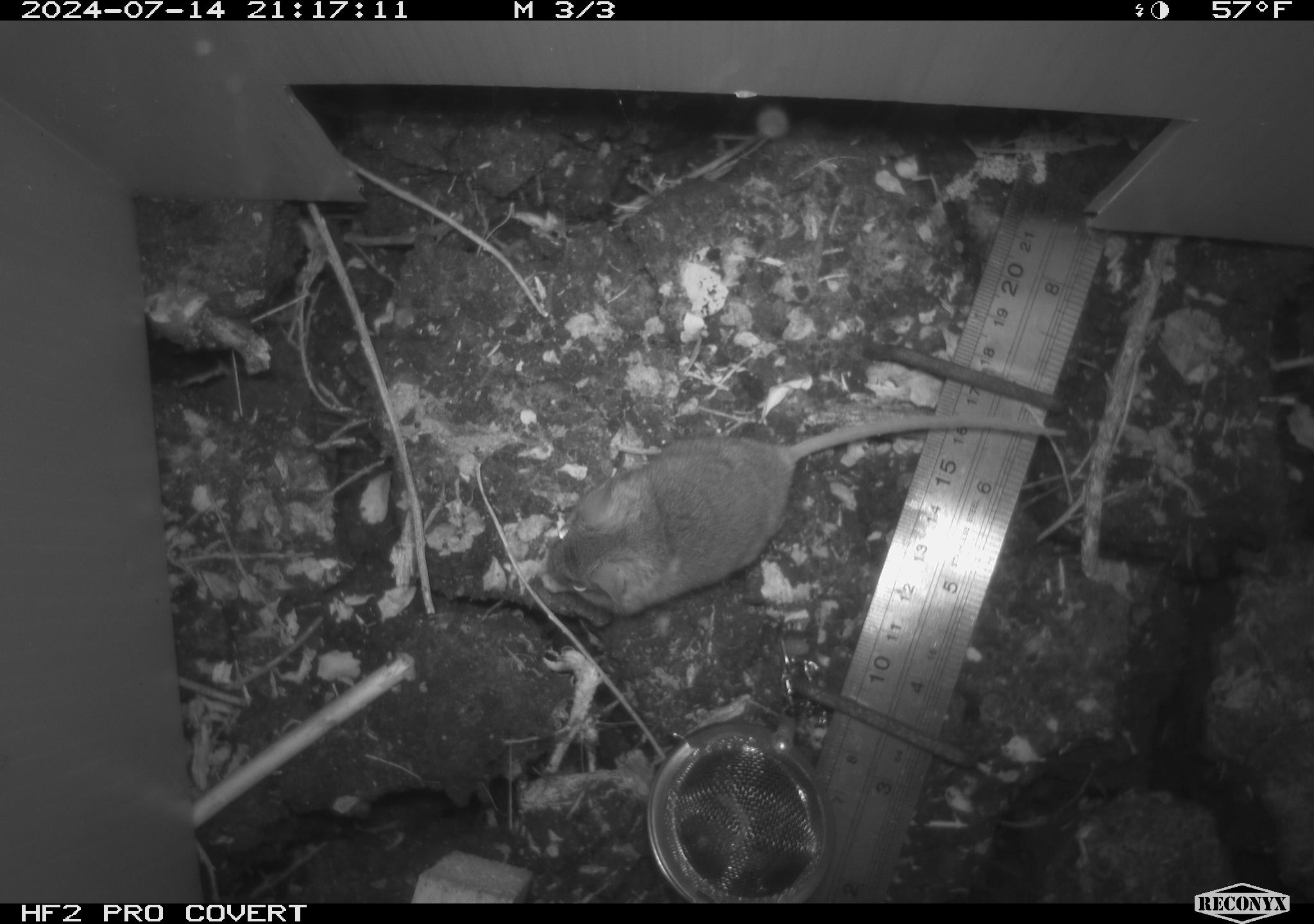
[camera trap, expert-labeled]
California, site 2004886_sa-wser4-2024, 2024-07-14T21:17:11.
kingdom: Animalia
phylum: Chordata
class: Mammalia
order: Rodentia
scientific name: Rodentia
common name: mouse species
Mouse species (Rodentia).